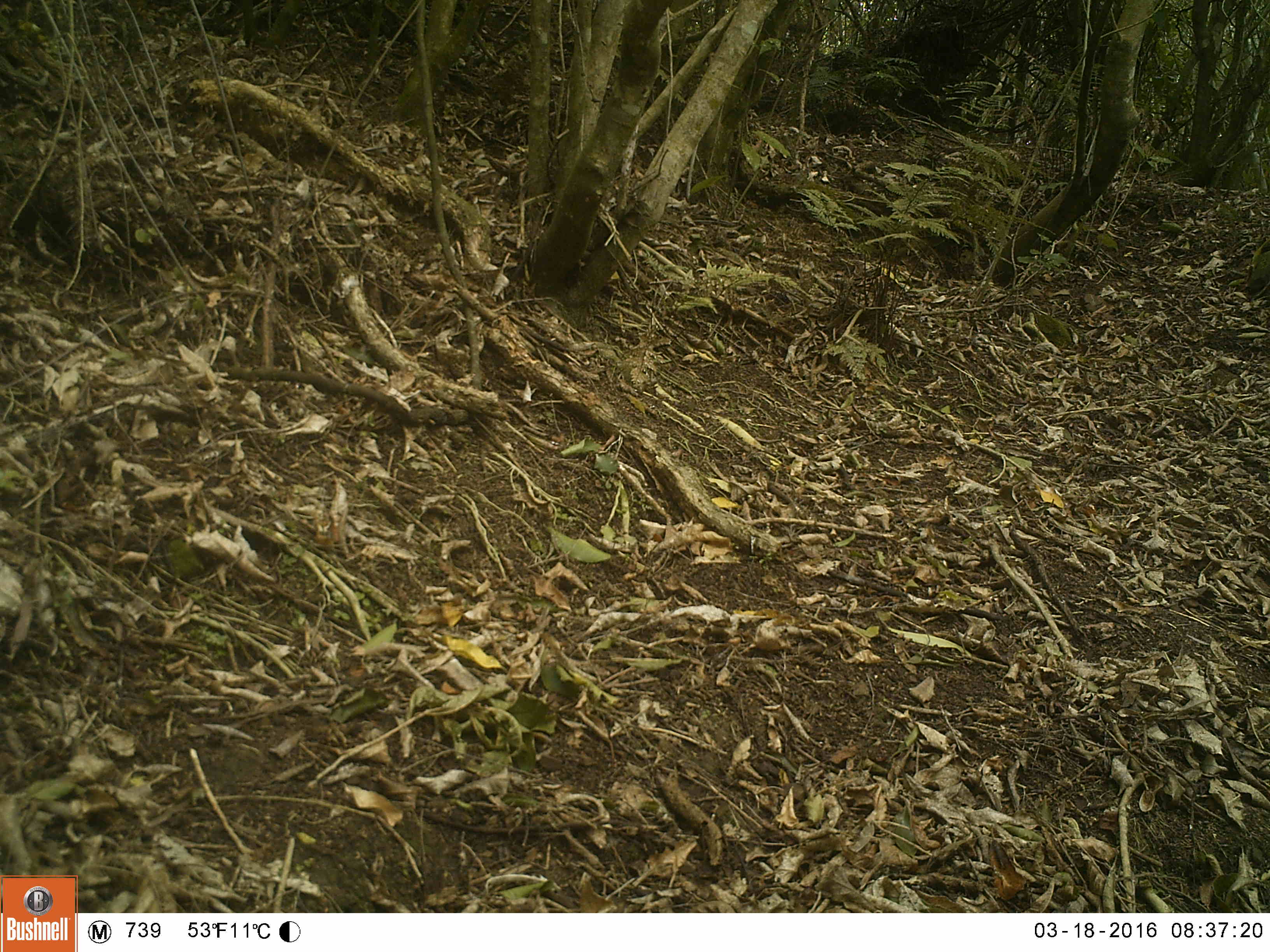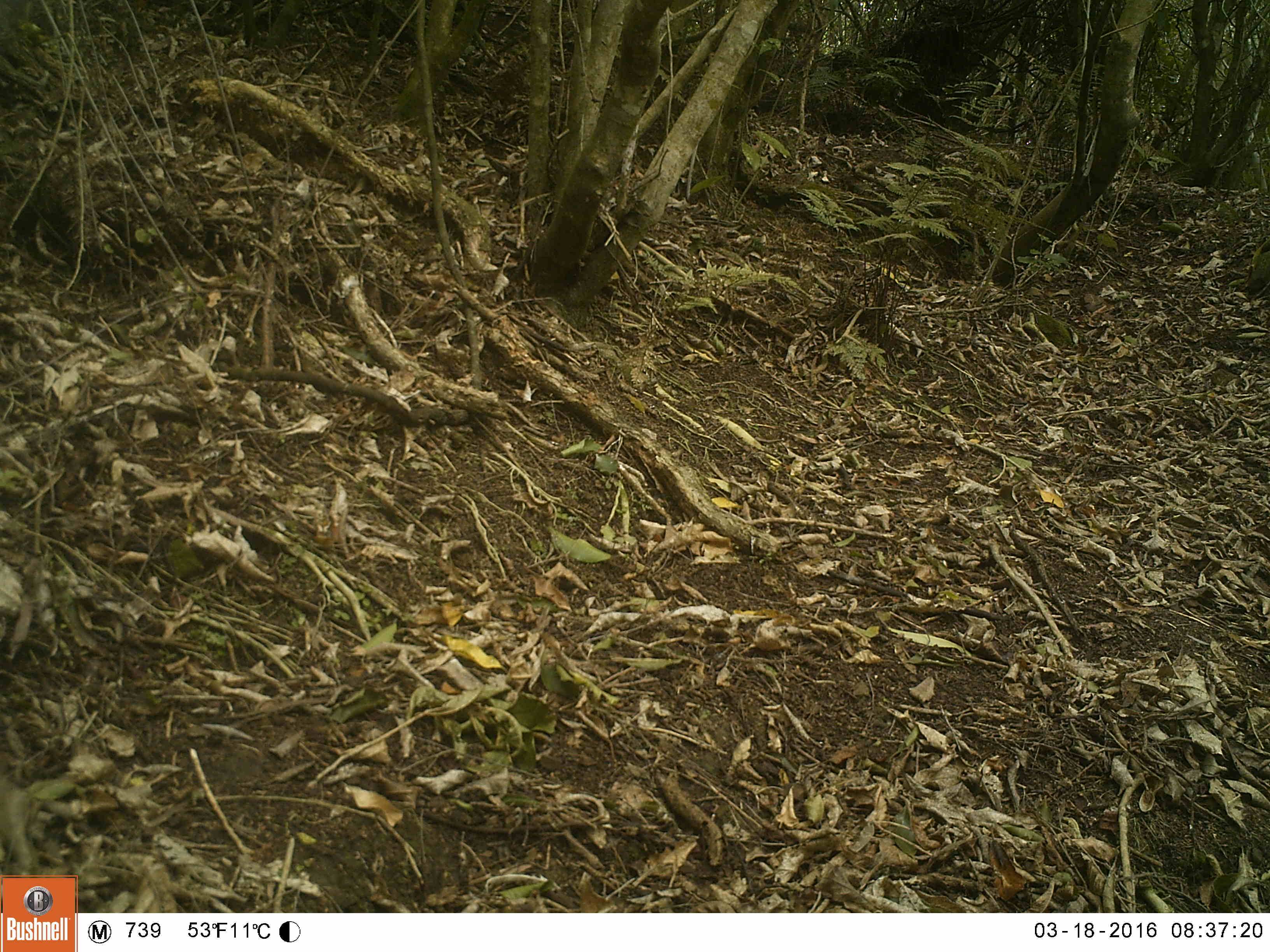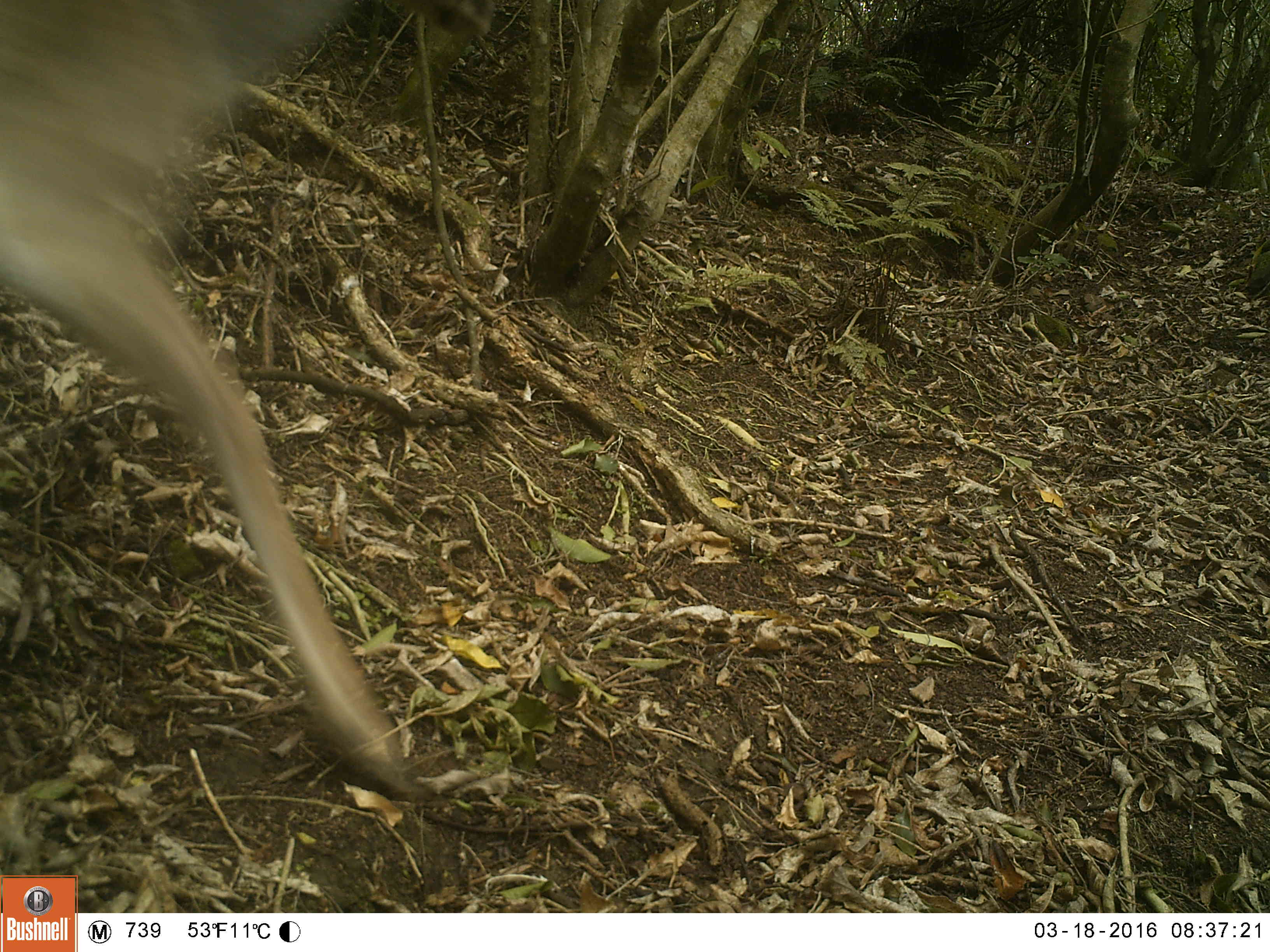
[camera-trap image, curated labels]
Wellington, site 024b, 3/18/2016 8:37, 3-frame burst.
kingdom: Animalia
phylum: Chordata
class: Mammalia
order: Artiodactyla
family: Cervidae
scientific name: Cervini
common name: deer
Deer (Cervini).